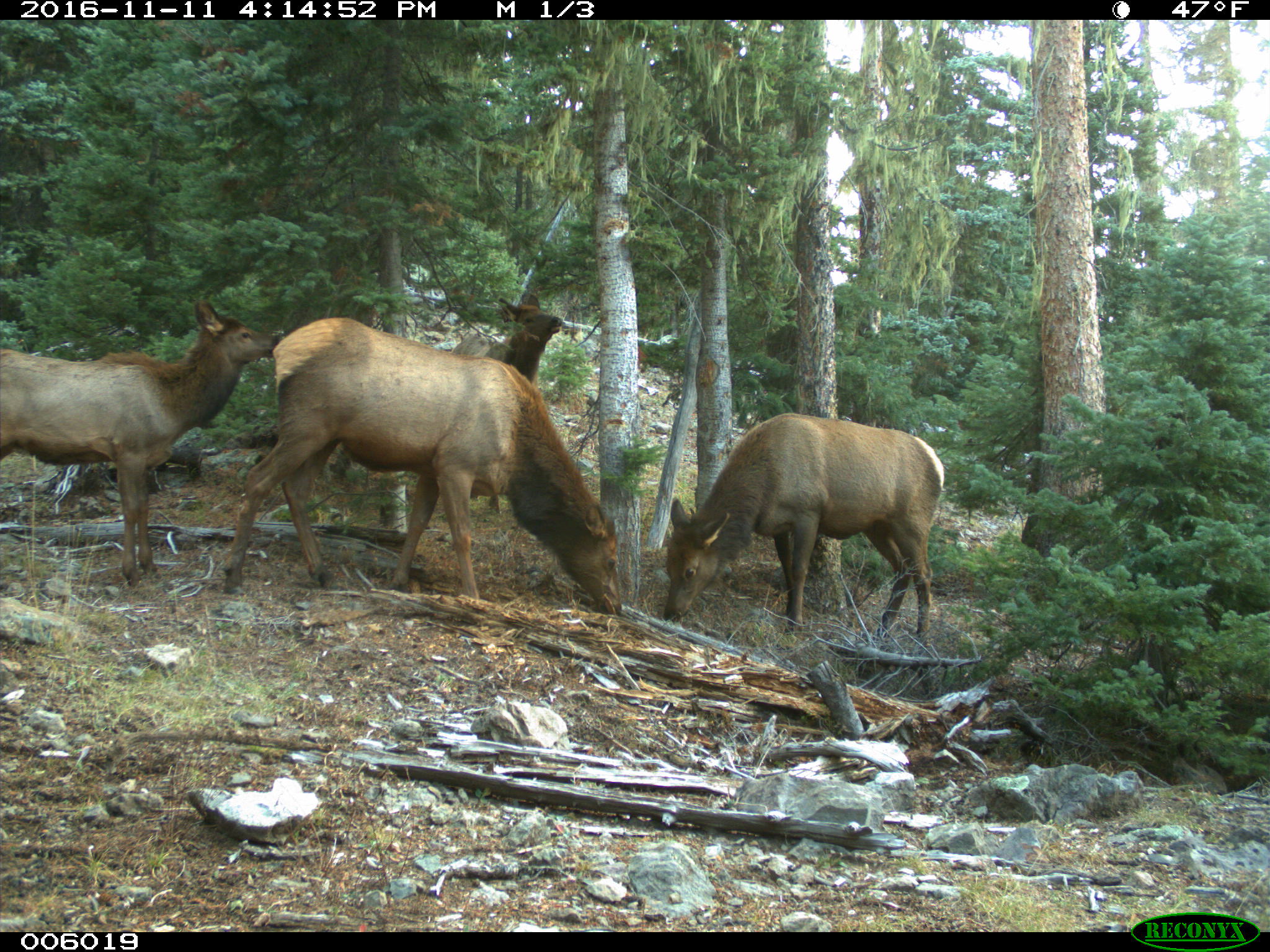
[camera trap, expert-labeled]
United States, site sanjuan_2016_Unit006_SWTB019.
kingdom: Animalia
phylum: Chordata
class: Mammalia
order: Artiodactyla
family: Cervidae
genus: Cervus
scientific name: Cervus elaphus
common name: red deer